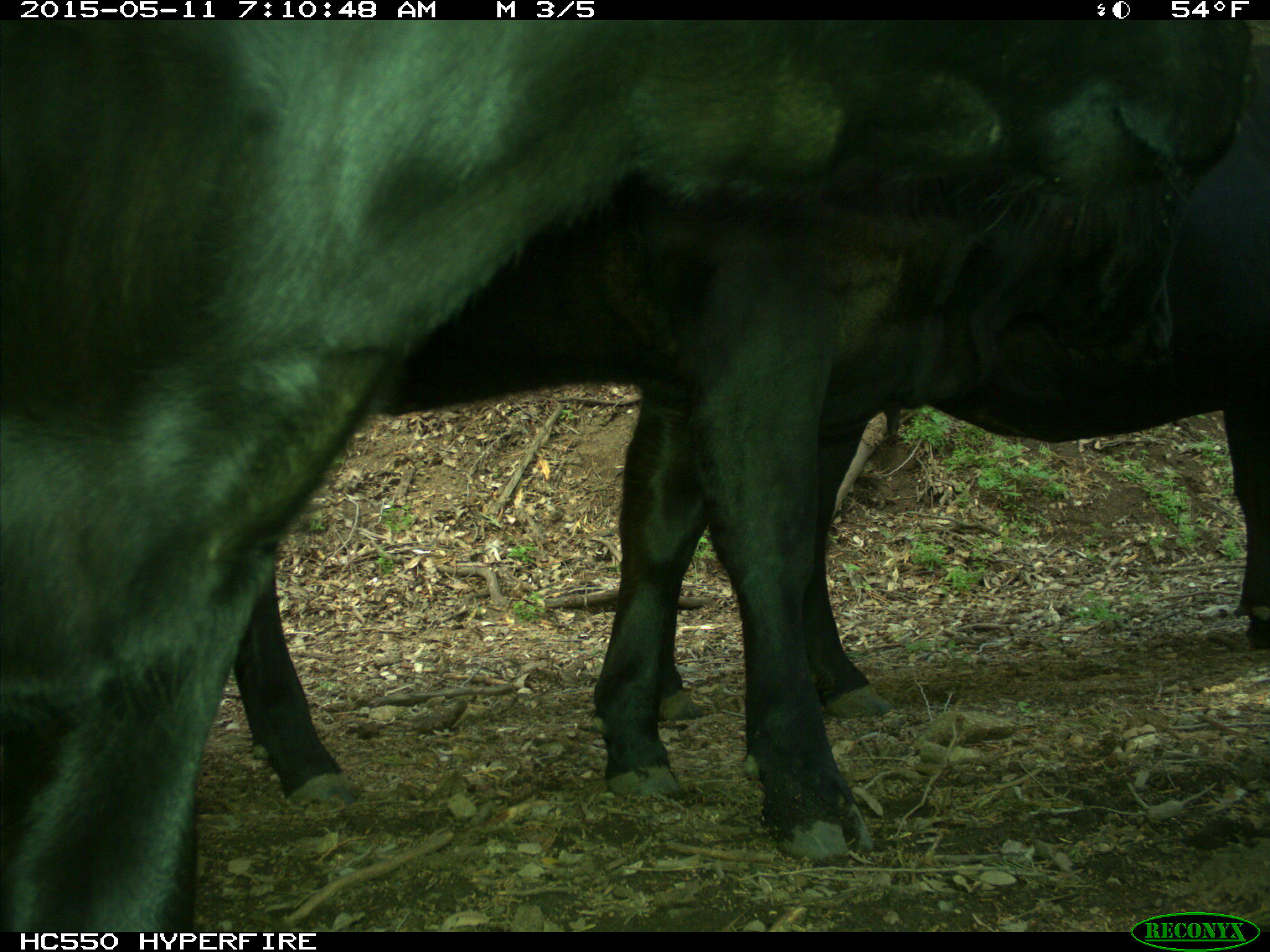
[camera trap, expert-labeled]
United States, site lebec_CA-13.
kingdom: Animalia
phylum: Chordata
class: Mammalia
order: Artiodactyla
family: Bovidae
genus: Bos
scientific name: Bos taurus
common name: domestic cow